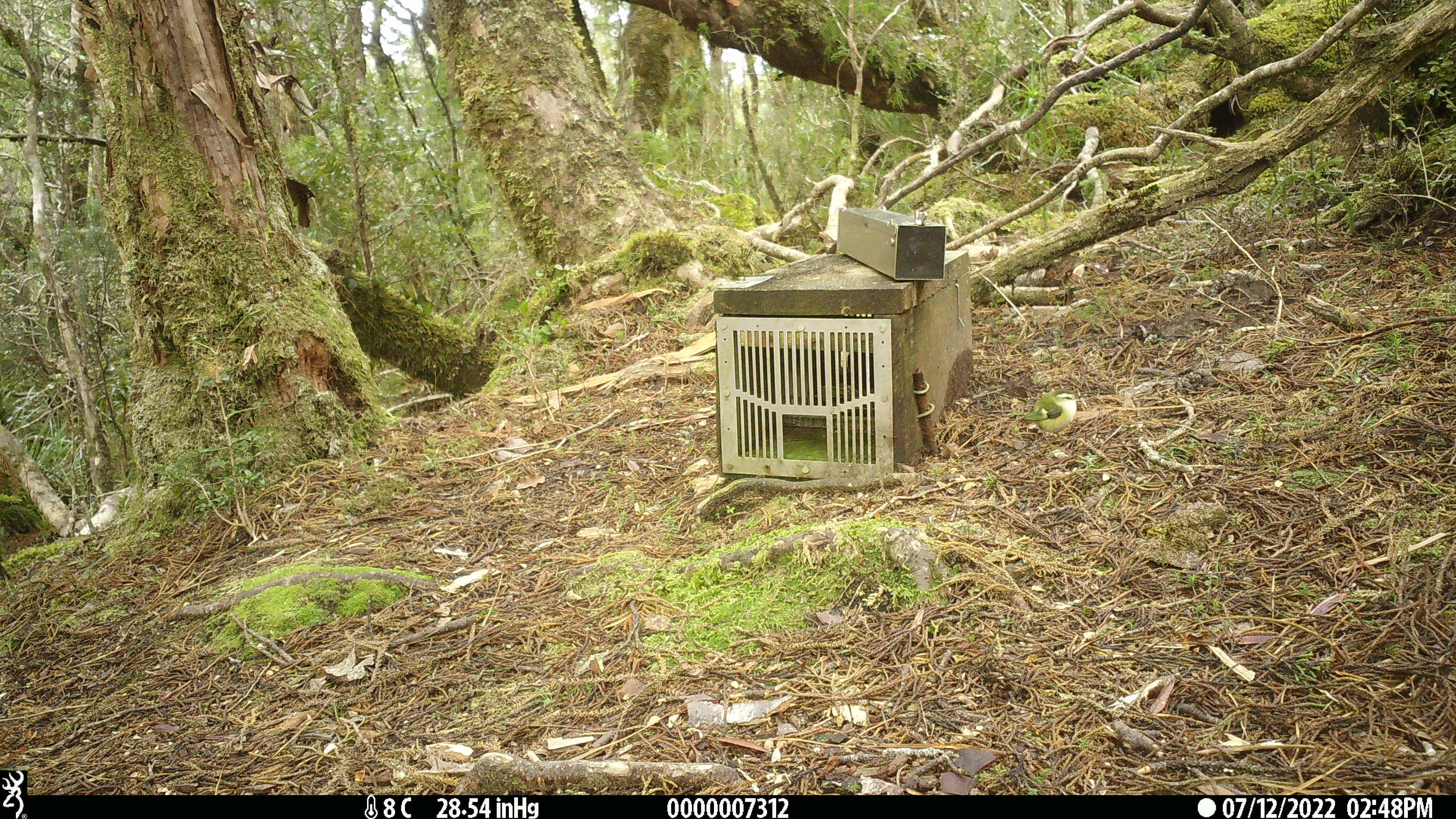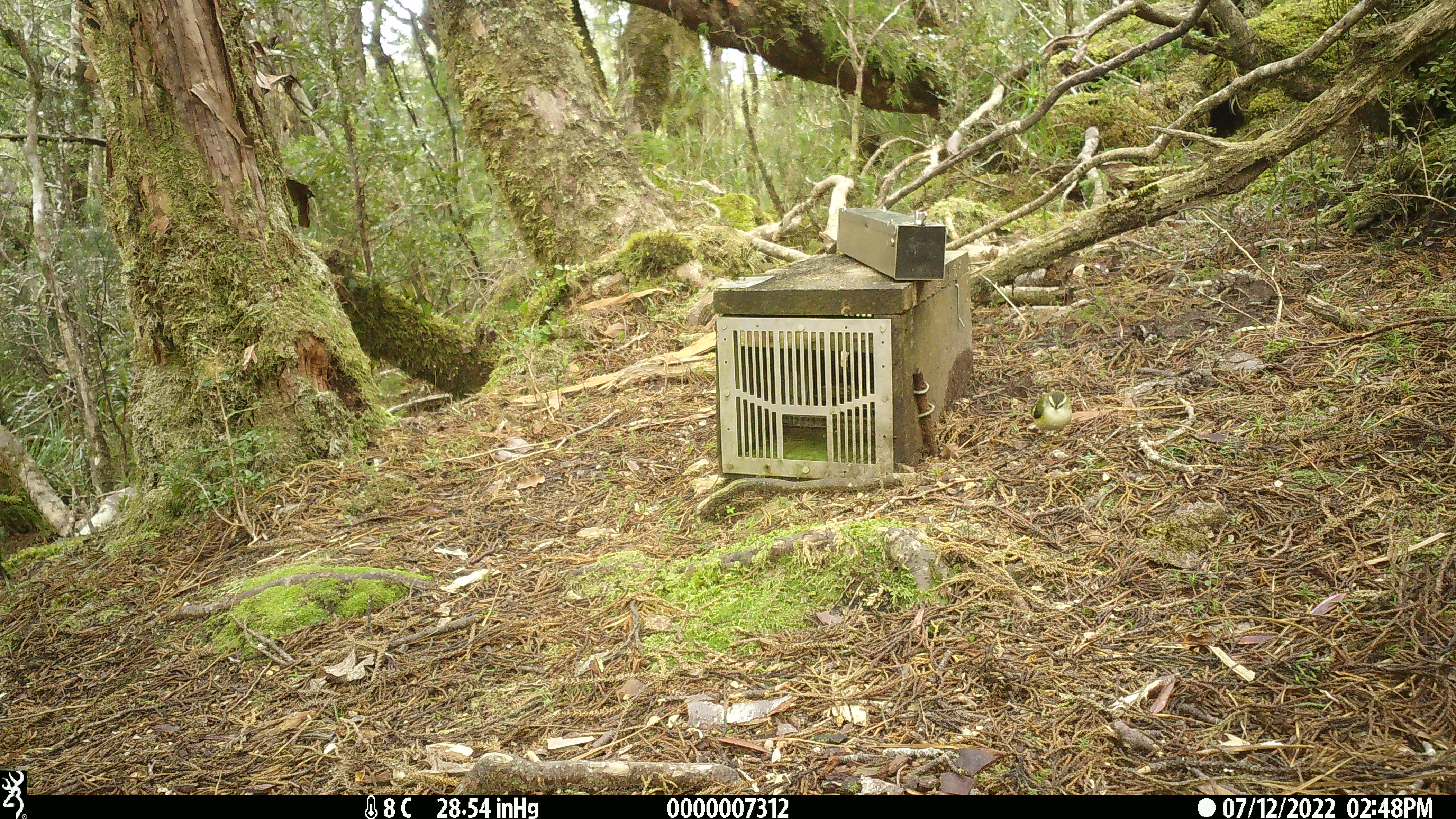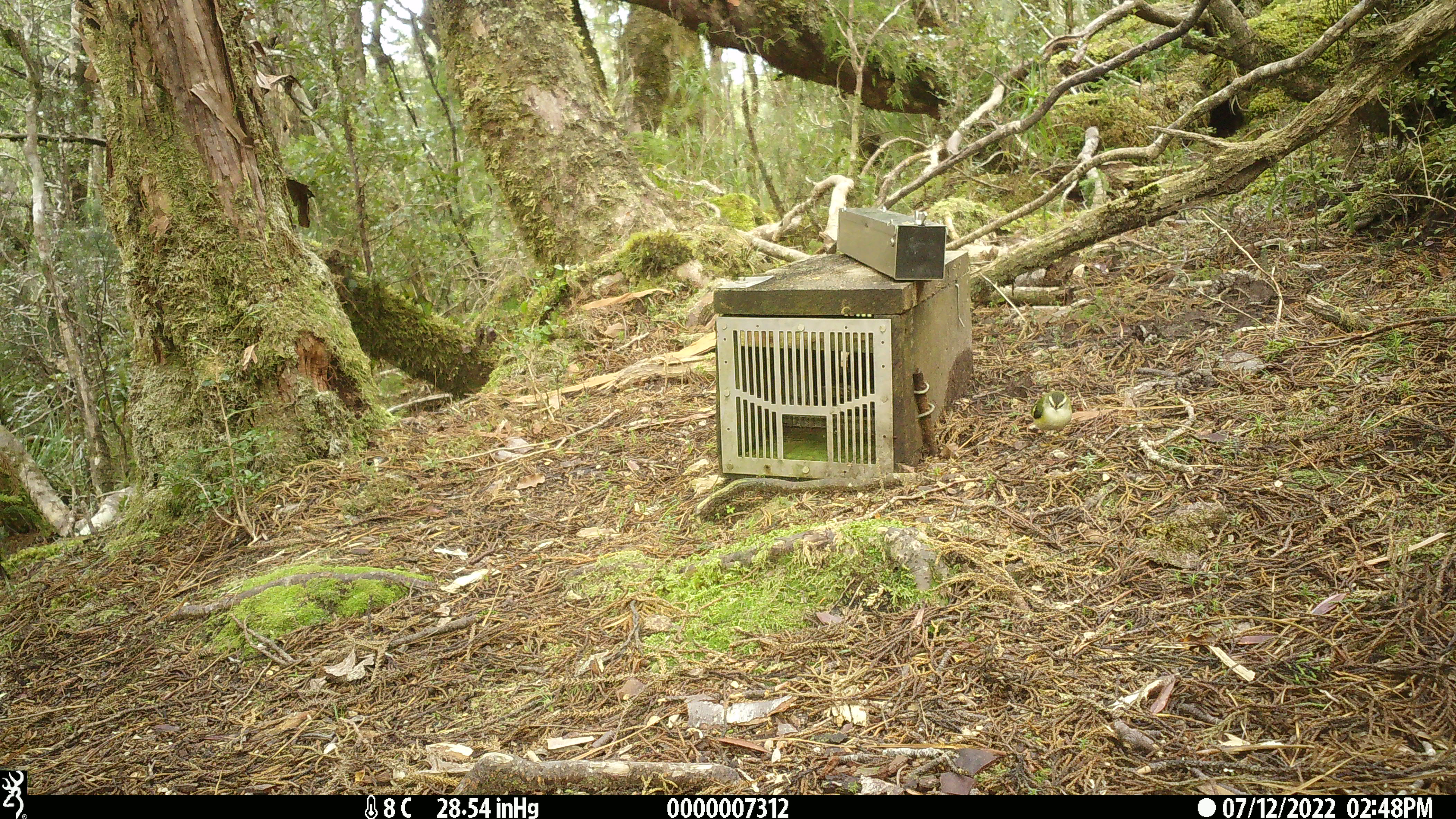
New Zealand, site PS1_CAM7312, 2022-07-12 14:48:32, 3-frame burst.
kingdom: Animalia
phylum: Chordata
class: Aves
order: Passeriformes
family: Acanthisittidae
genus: Acanthisitta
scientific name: Acanthisitta chloris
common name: rifleman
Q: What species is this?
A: Rifleman (Acanthisitta chloris).